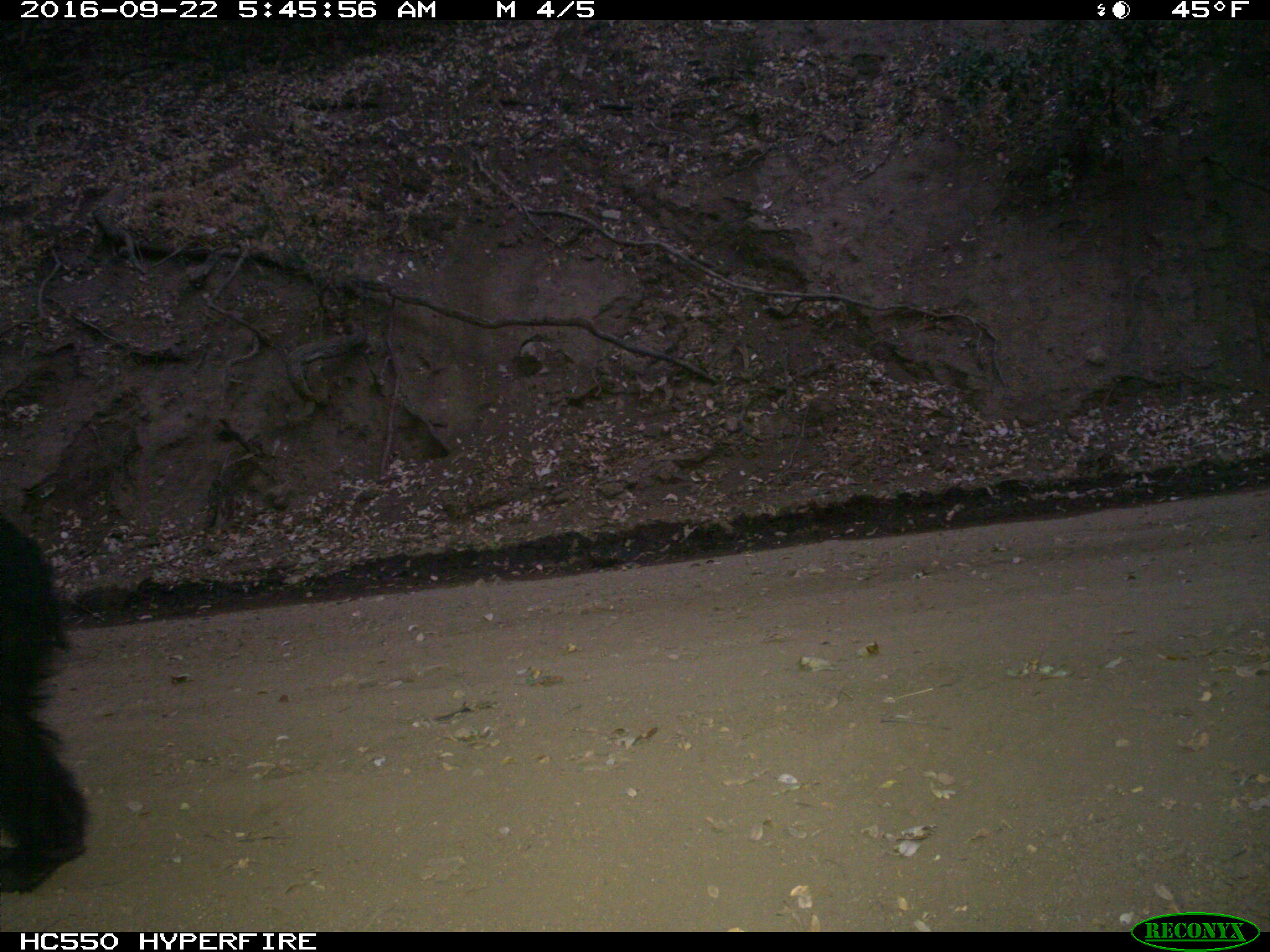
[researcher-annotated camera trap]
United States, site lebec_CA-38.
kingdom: Animalia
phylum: Chordata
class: Mammalia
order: Carnivora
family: Ursidae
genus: Ursus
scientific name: Ursus americanus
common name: american black bear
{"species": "Ursus americanus (american black bear)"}